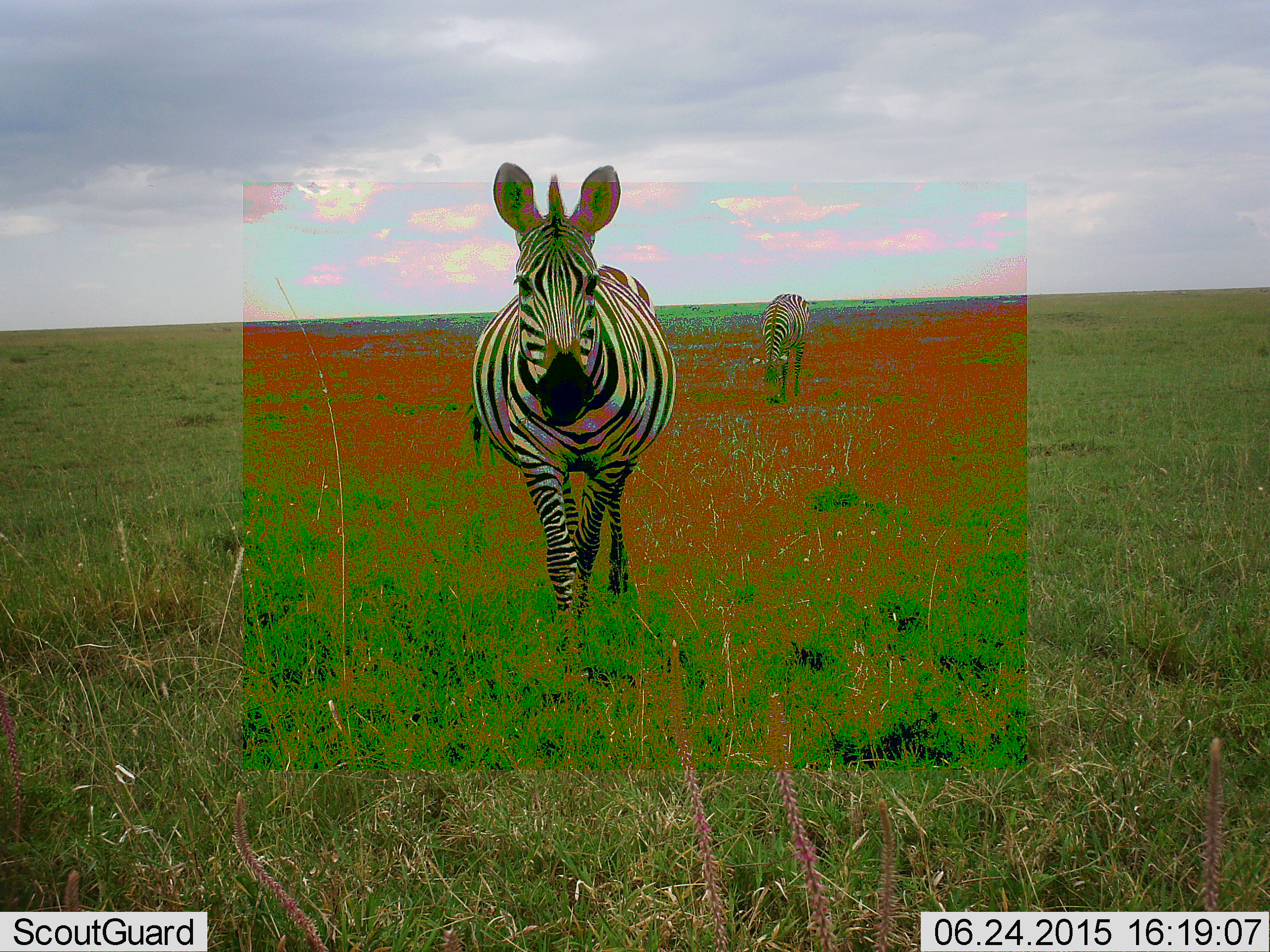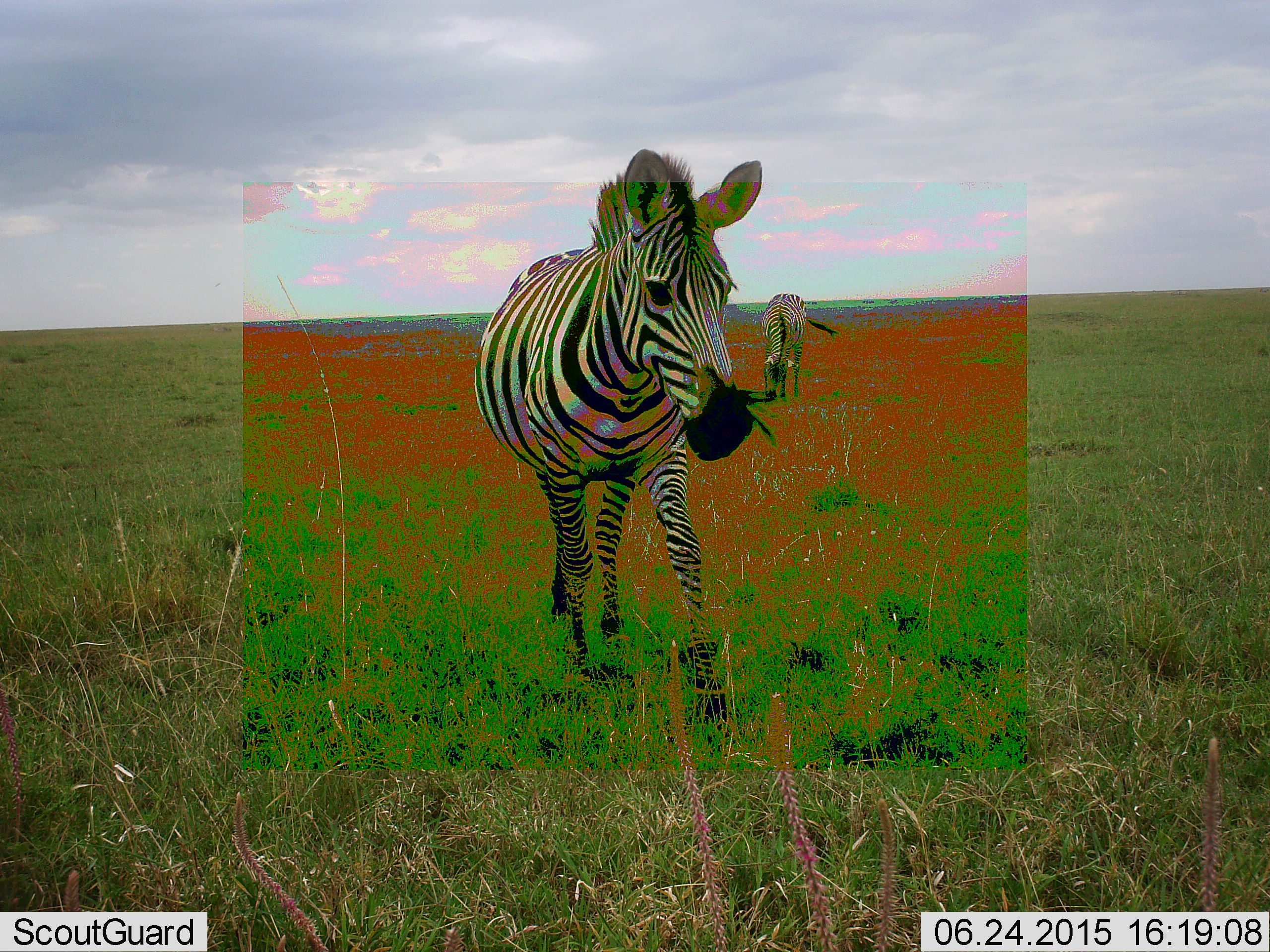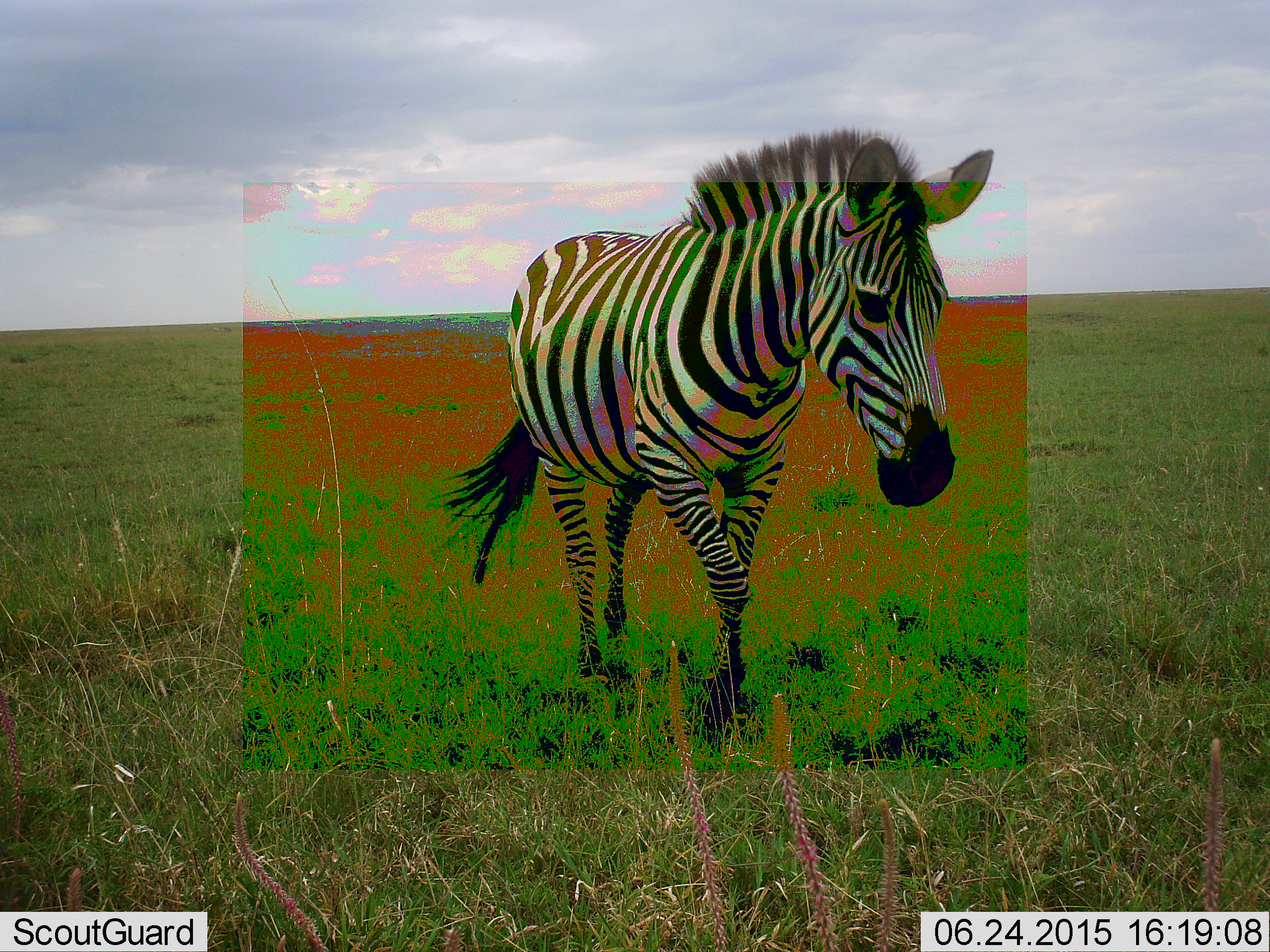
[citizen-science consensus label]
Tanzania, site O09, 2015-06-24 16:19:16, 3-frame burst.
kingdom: Animalia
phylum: Chordata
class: Mammalia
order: Perissodactyla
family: Equidae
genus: Equus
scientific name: Equus quagga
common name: plains zebra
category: zebra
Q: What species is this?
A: Zebra (plains zebra) (Equus quagga).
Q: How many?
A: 2.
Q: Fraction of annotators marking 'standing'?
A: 40%.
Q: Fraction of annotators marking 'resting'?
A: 0%.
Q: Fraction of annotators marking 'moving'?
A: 100%.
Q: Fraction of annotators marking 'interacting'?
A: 0%.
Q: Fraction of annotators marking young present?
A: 0%.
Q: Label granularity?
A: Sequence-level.